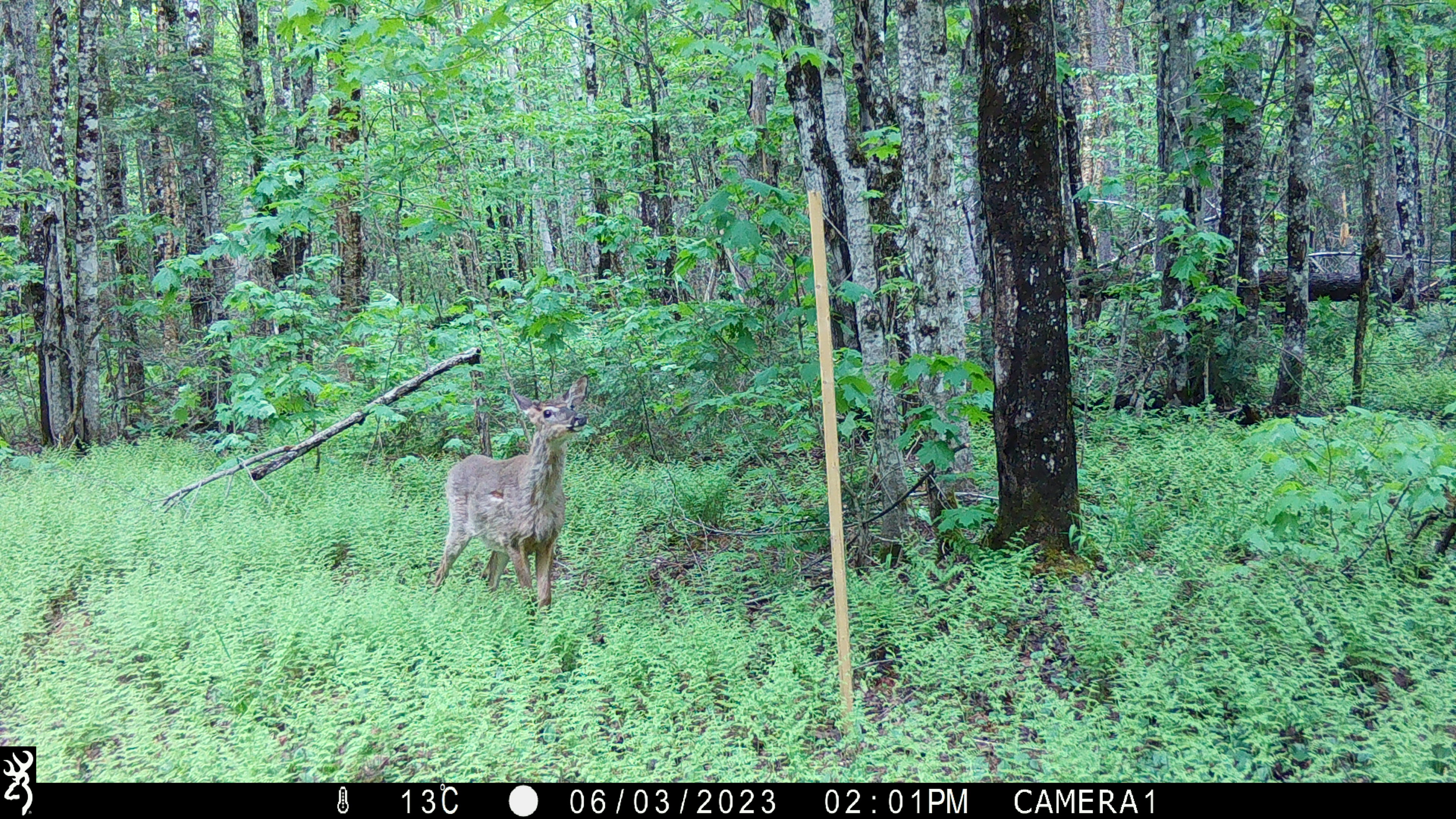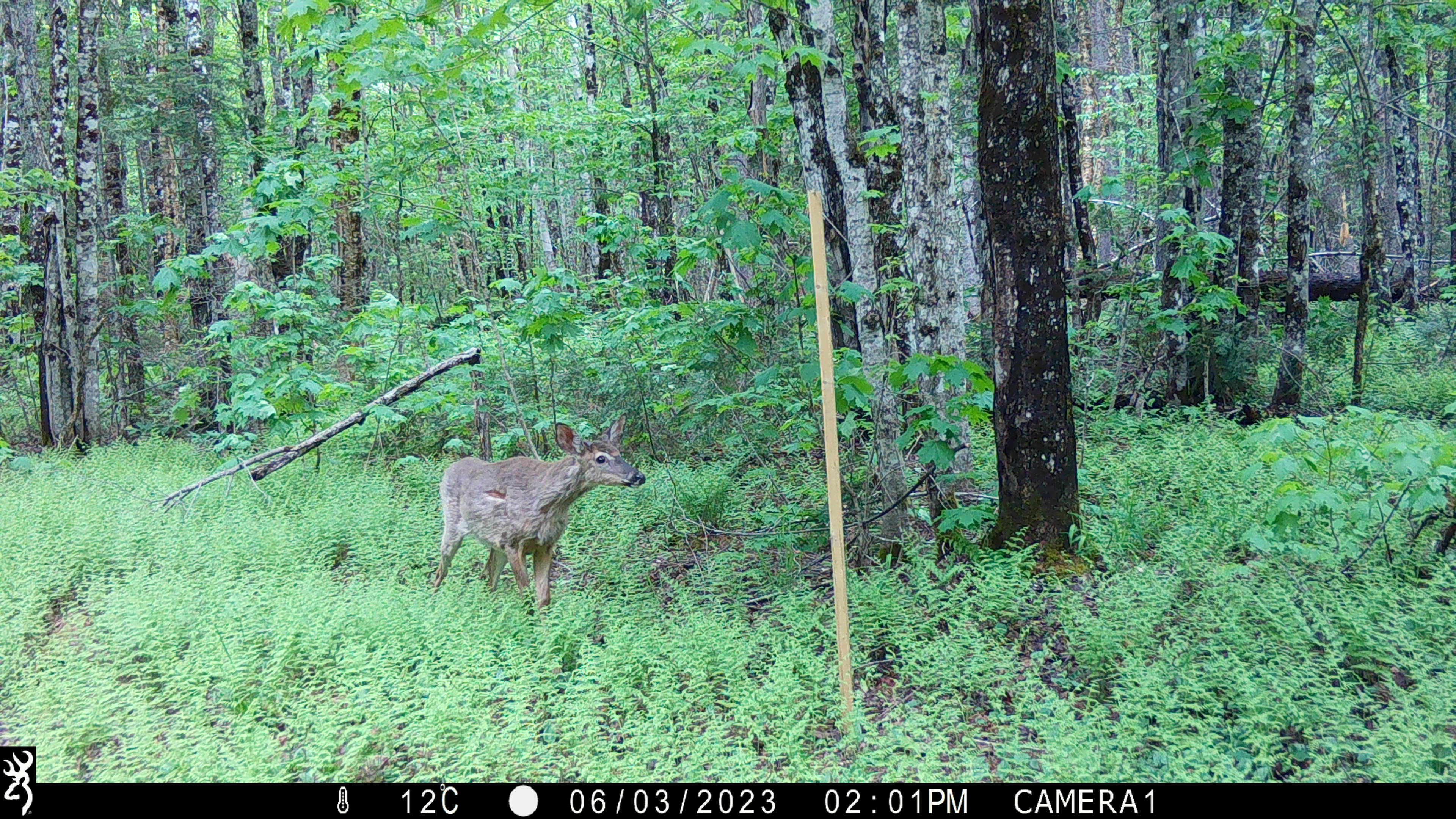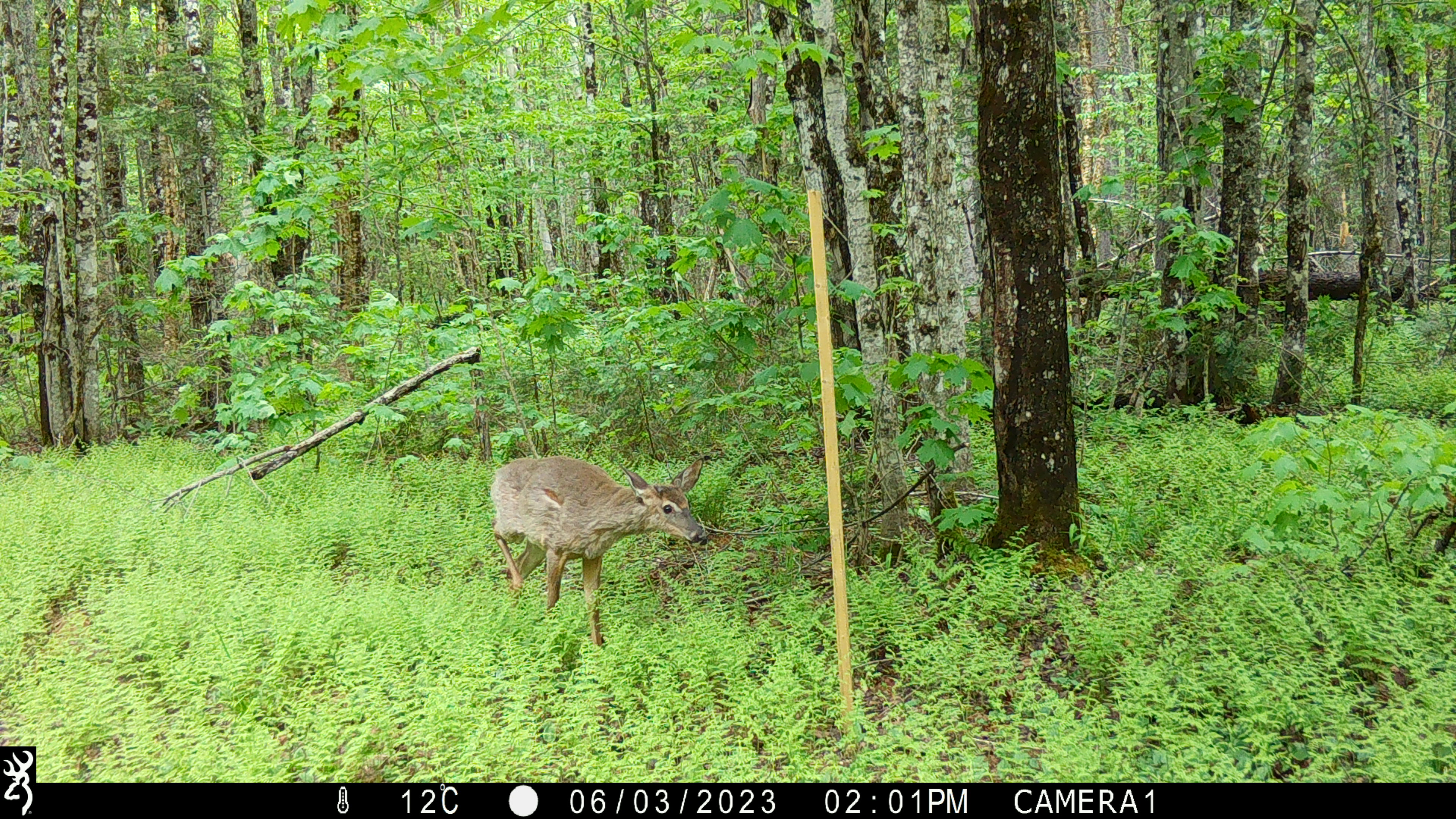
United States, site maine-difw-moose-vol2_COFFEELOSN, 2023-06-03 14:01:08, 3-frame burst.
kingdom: Animalia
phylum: Chordata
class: Mammalia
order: Artiodactyla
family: Cervidae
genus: Odocoileus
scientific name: Odocoileus virginianus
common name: white-tailed deer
White-tailed deer (Odocoileus virginianus).